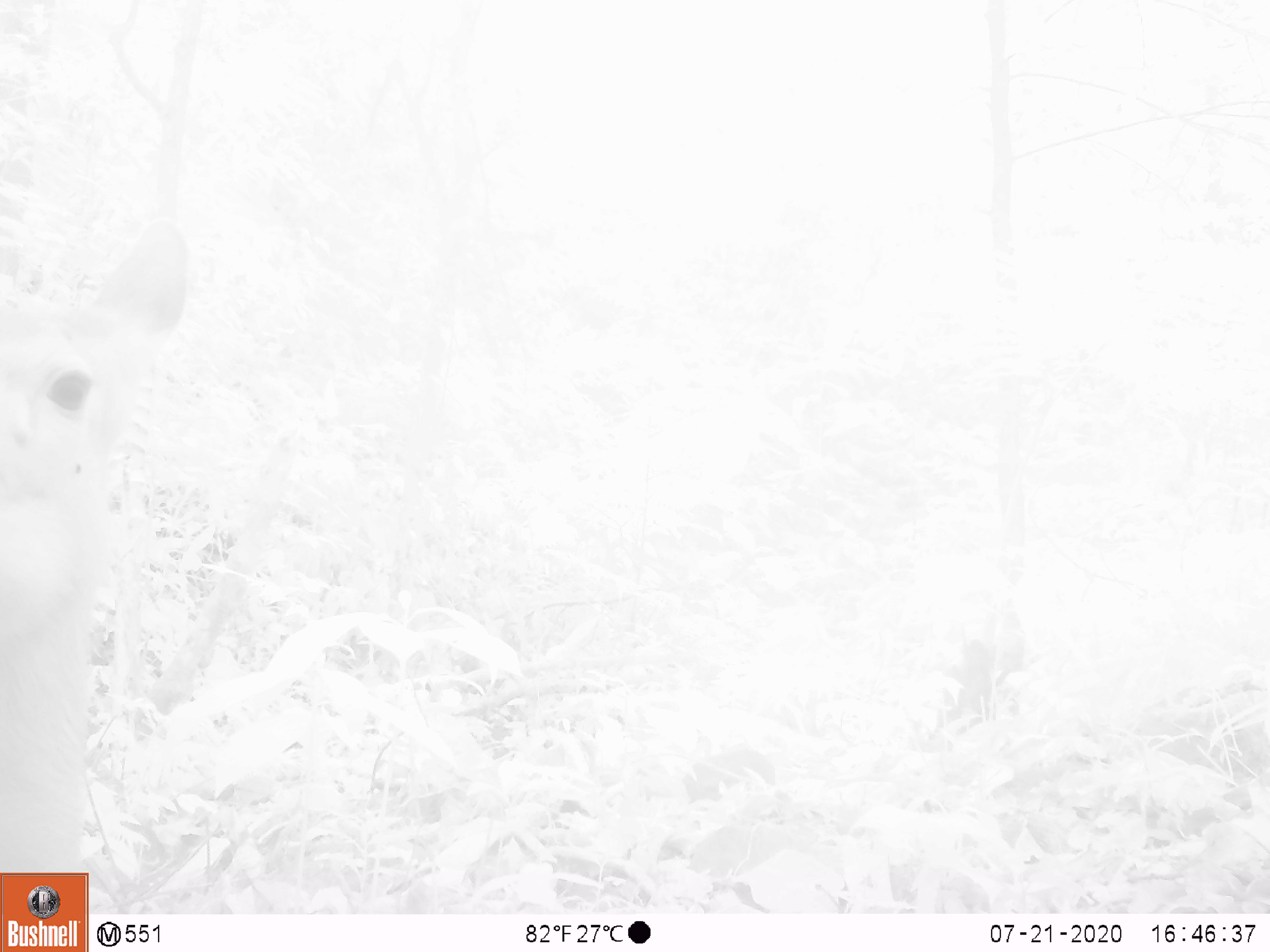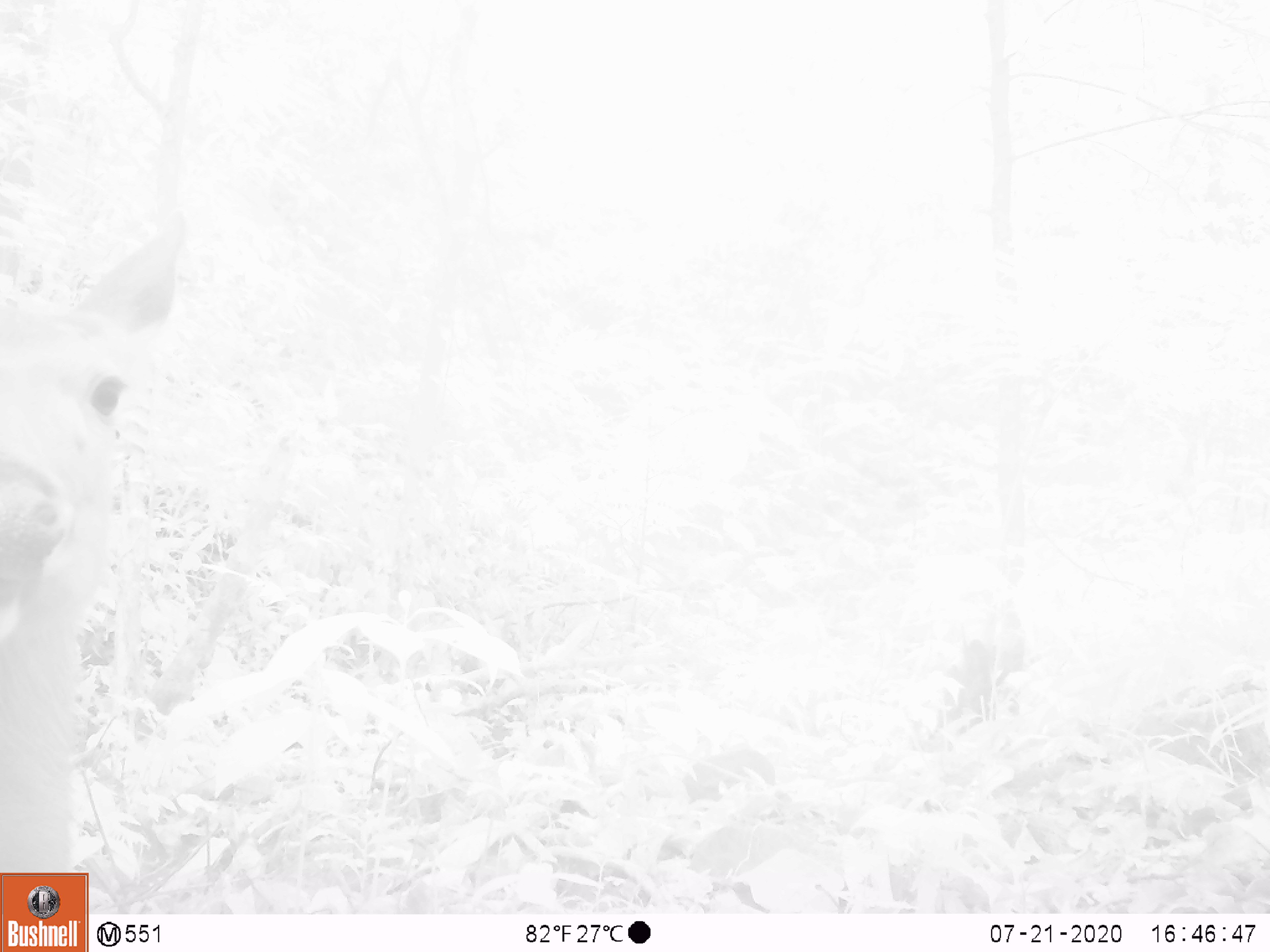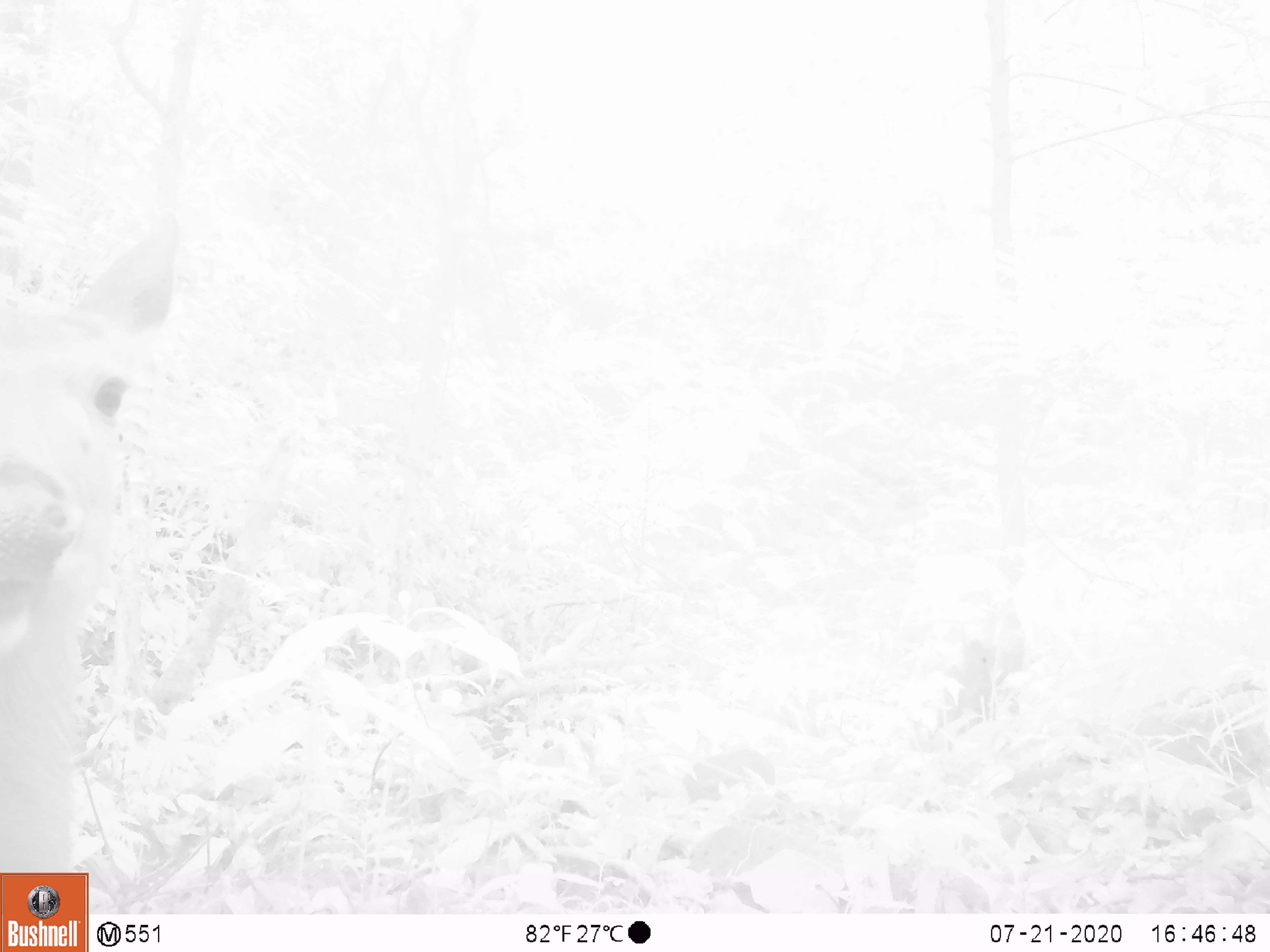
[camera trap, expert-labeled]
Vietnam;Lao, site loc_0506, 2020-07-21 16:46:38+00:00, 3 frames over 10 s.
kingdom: Animalia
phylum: Chordata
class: Mammalia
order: Artiodactyla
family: Cervidae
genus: Rusa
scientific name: Rusa unicolor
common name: sambar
Sambar (Rusa unicolor). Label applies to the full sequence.